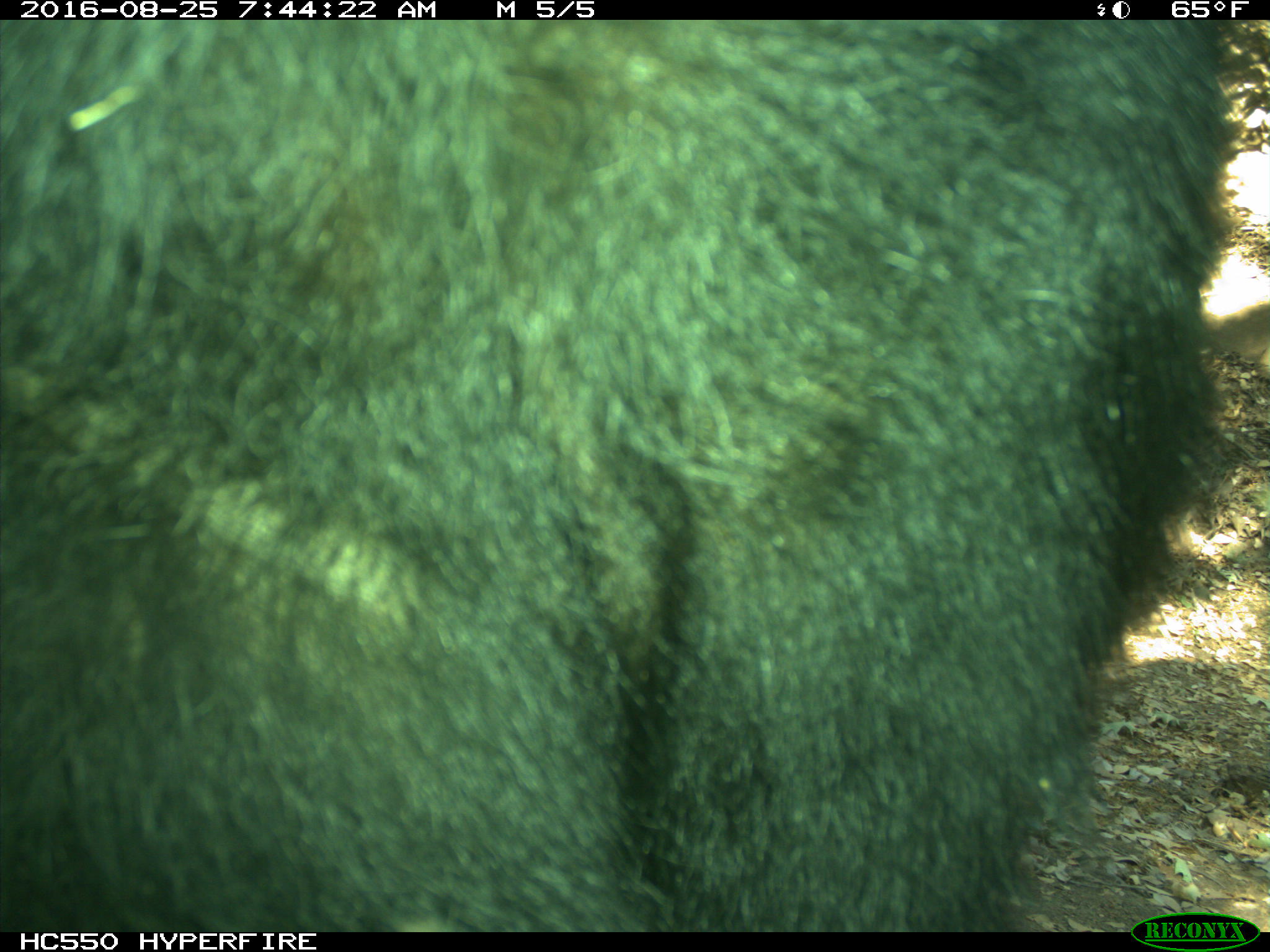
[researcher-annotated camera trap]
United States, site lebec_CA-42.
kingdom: Animalia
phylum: Chordata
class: Mammalia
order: Carnivora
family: Ursidae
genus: Ursus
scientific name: Ursus americanus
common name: american black bear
Ursus americanus (american black bear).